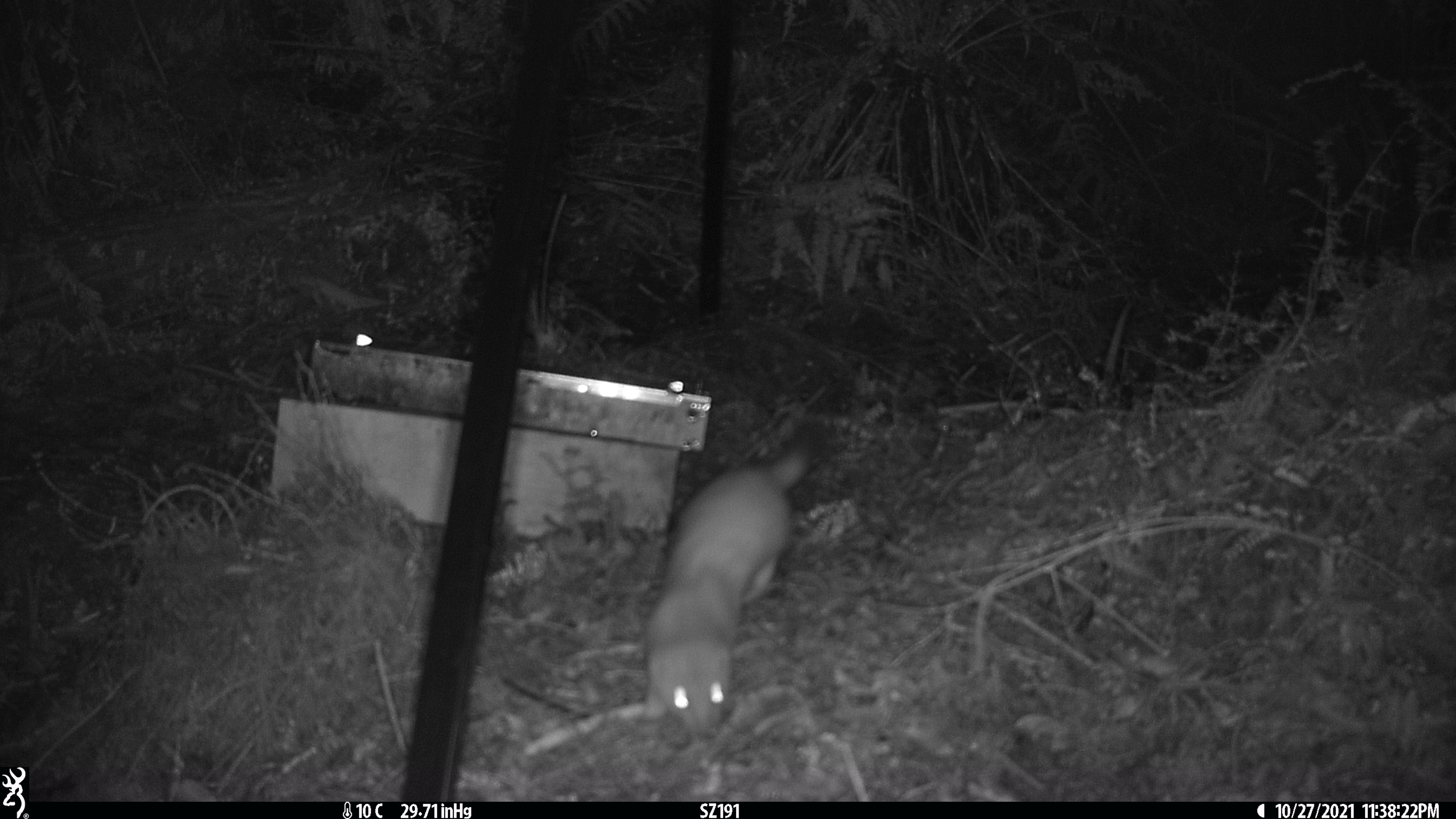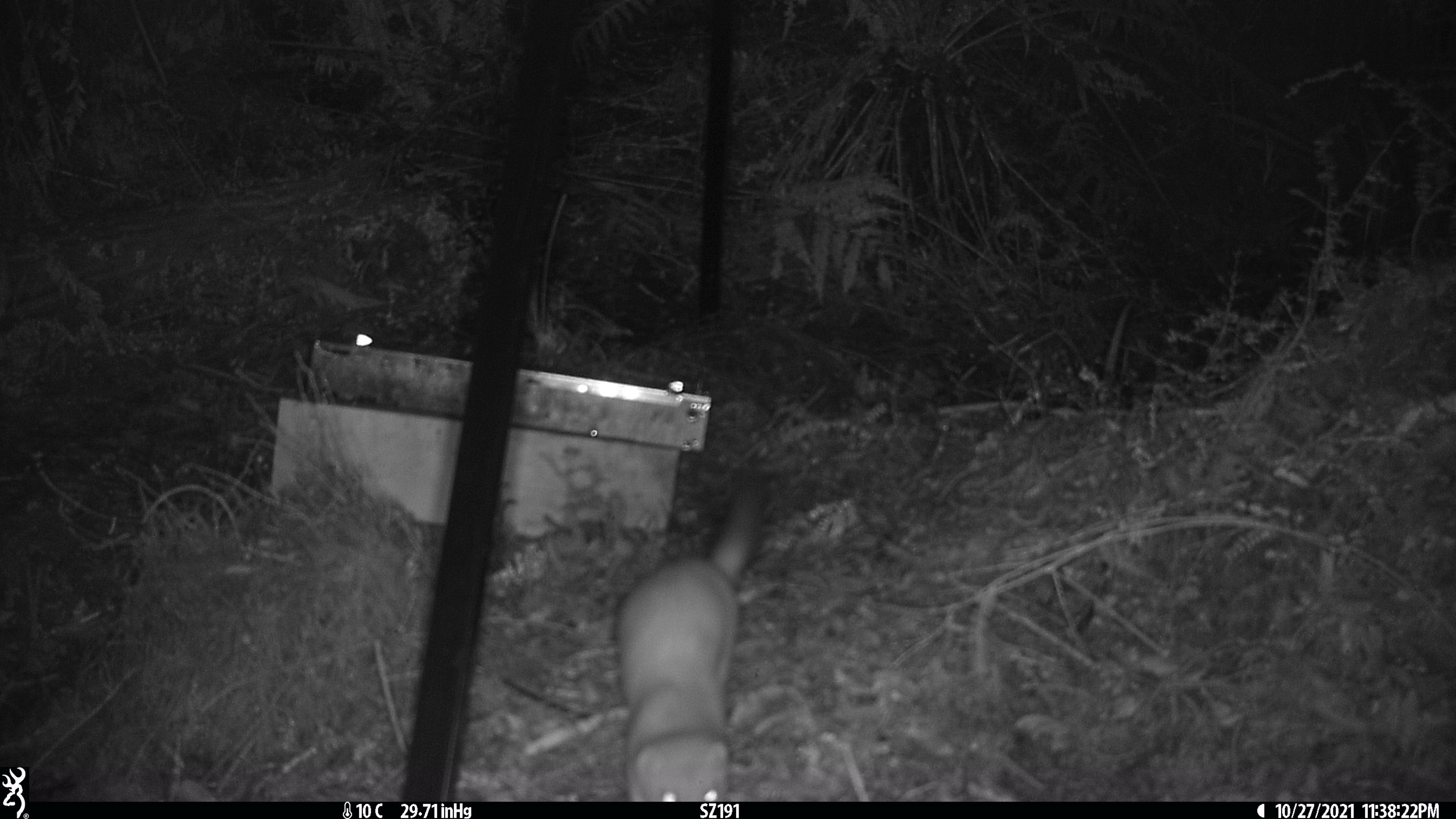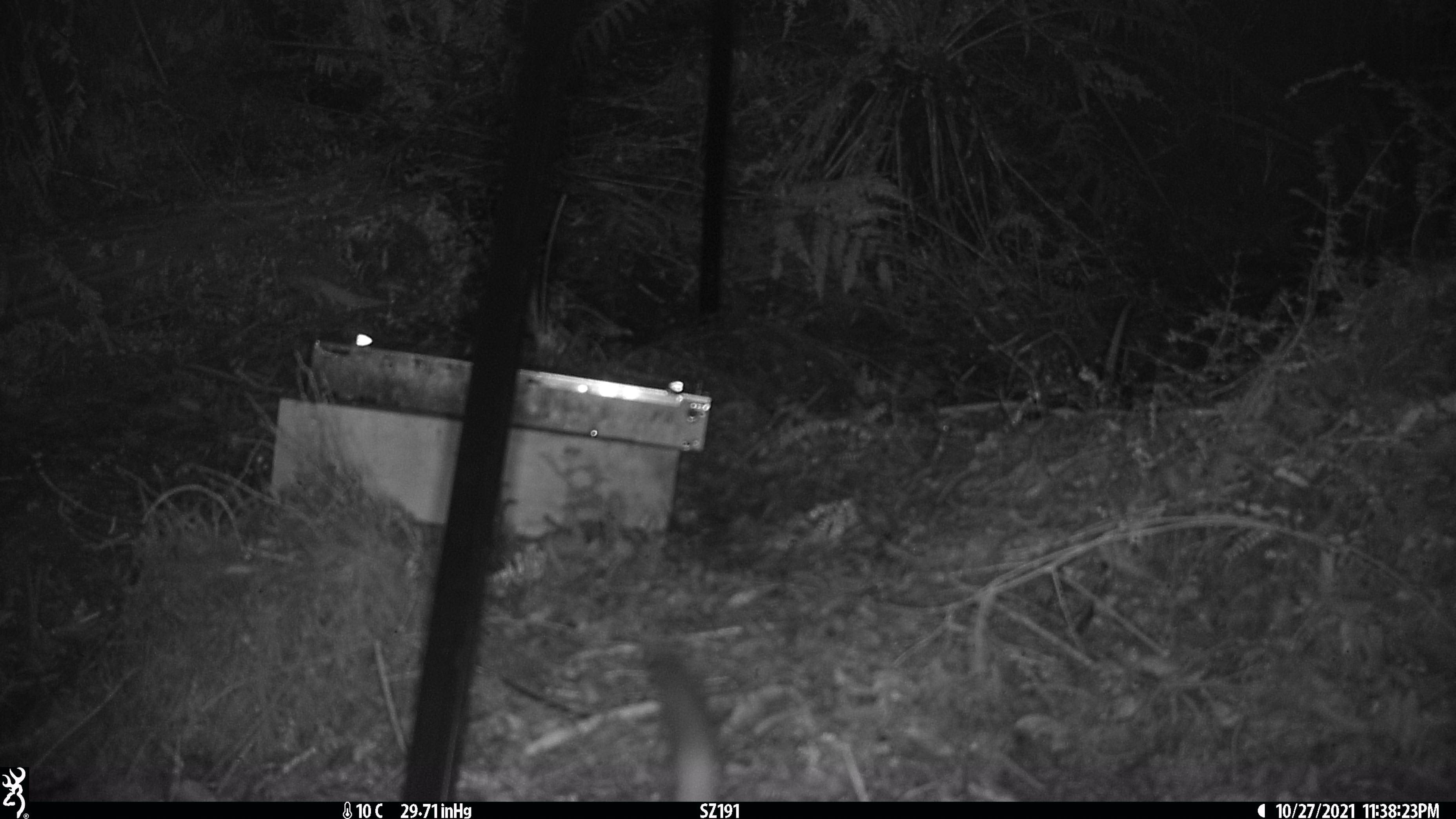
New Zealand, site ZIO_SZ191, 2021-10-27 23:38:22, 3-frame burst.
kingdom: Animalia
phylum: Chordata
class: Mammalia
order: Carnivora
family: Mustelidae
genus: Mustela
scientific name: Mustela erminea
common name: stoat